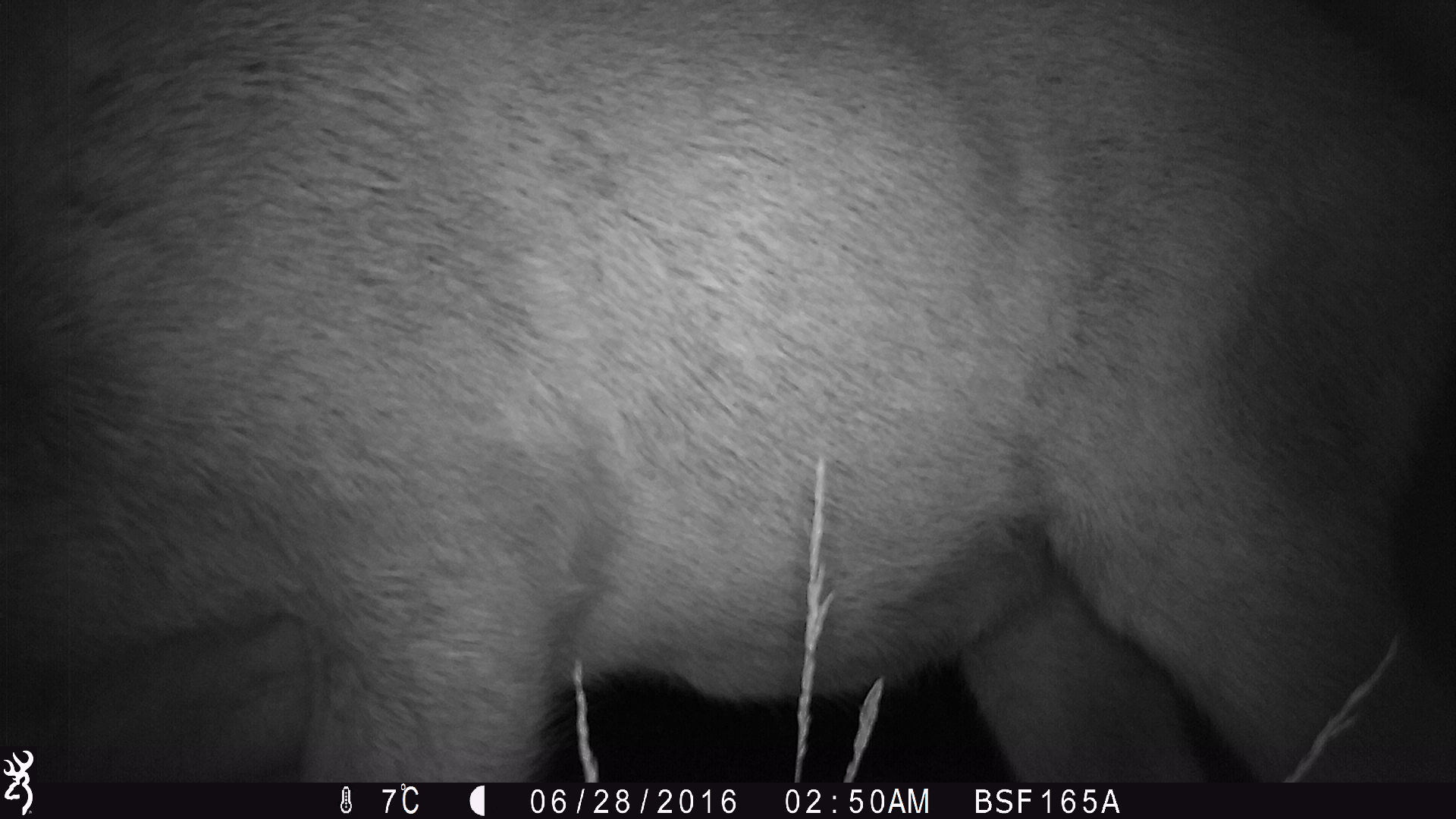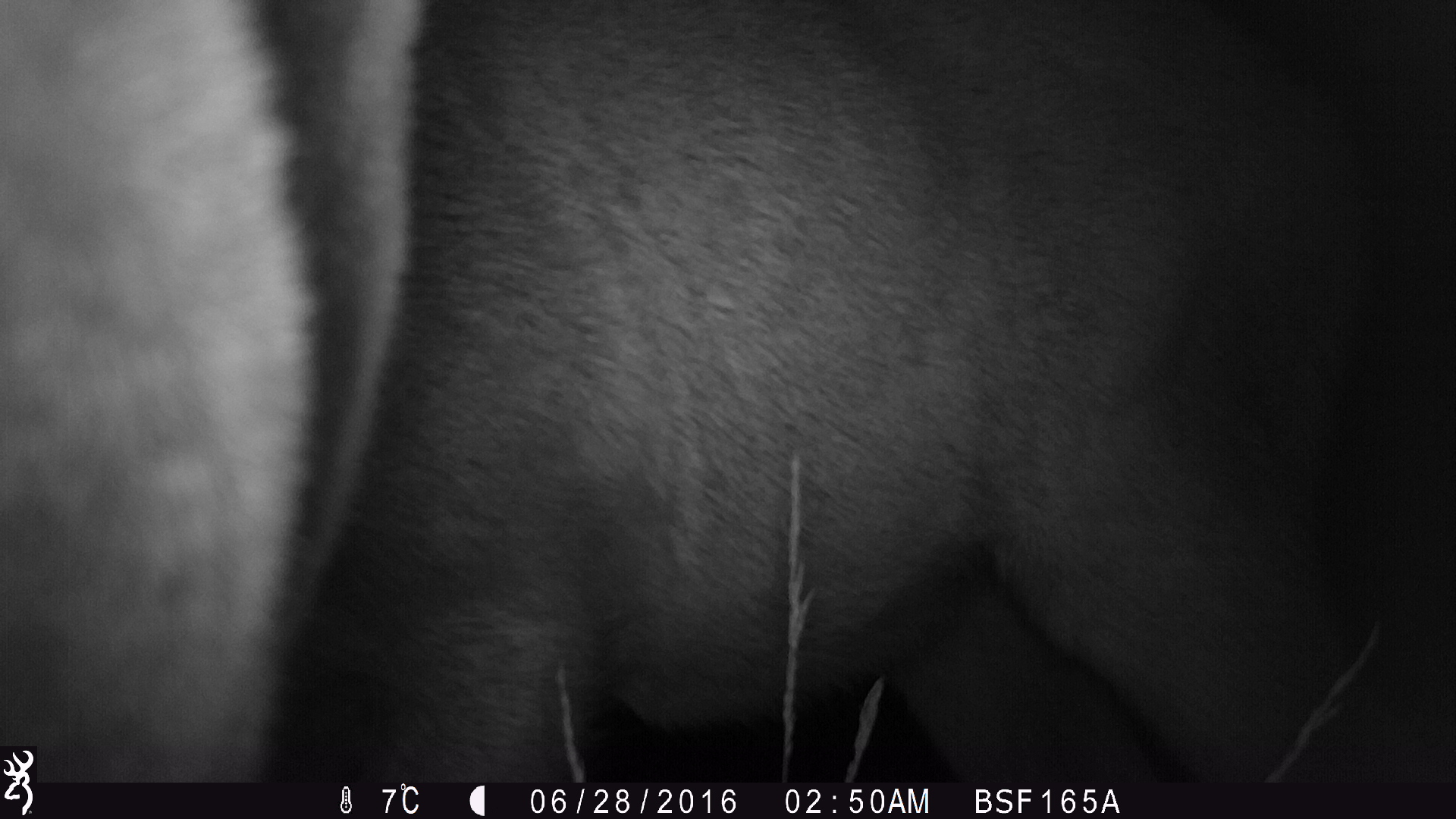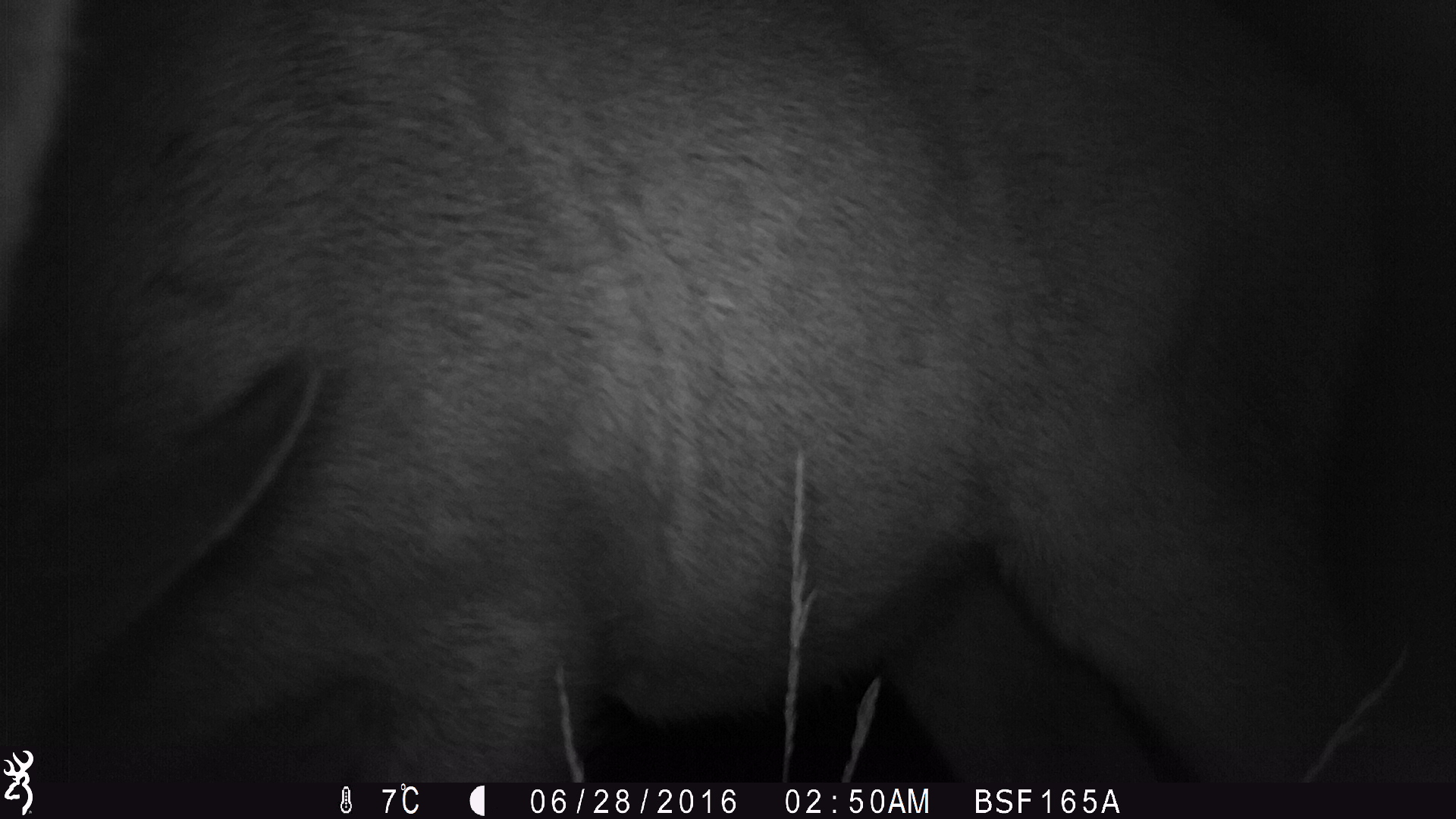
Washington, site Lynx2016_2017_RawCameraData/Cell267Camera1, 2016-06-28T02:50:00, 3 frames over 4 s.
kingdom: Animalia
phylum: Chordata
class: Mammalia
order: Artiodactyla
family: Cervidae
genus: Odocoileus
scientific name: Odocoileus hemionus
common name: mule deer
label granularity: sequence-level